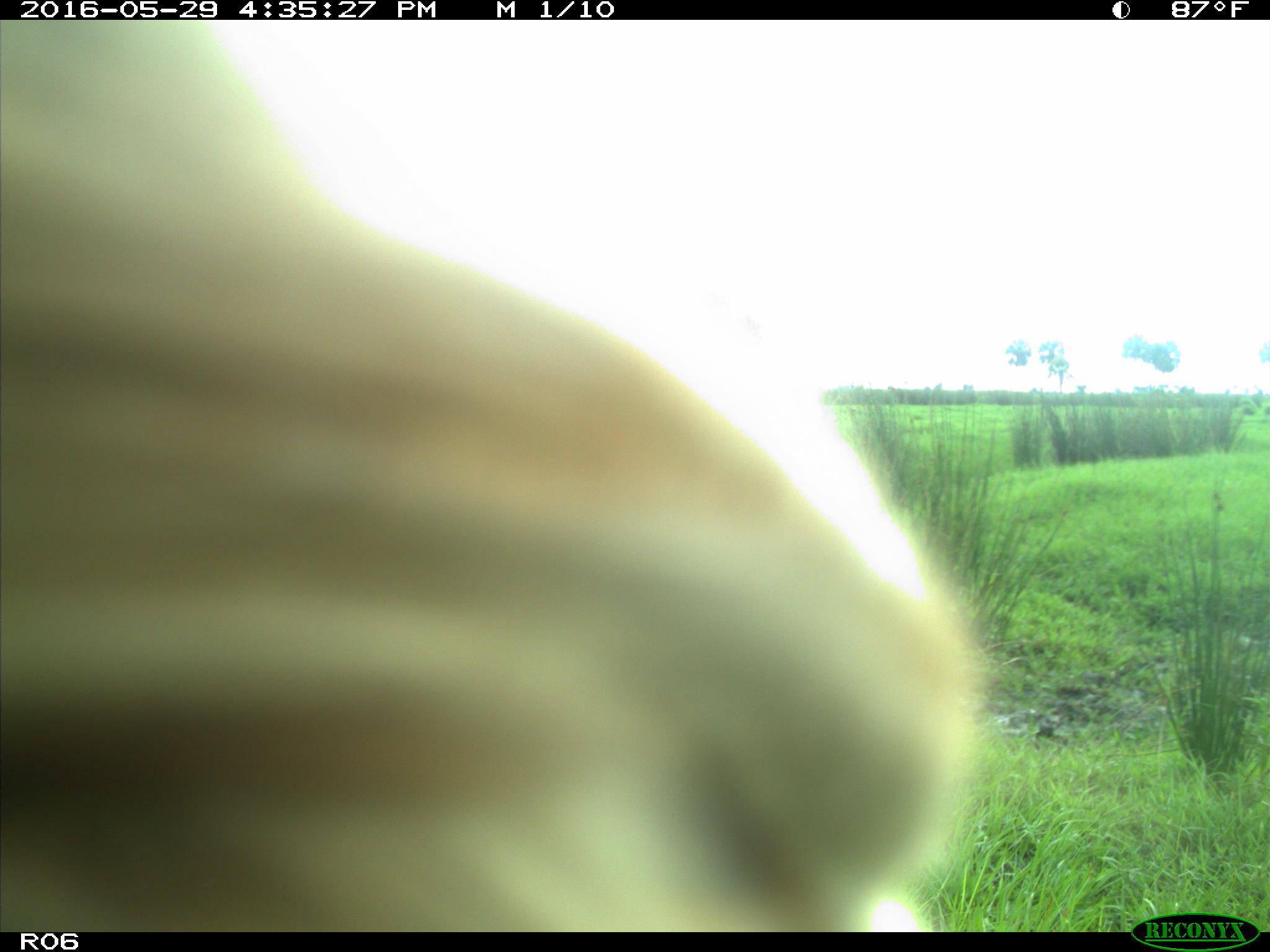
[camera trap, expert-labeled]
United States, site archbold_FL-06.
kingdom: Animalia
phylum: Chordata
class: Mammalia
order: Artiodactyla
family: Bovidae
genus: Bos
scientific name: Bos taurus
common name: domestic cow